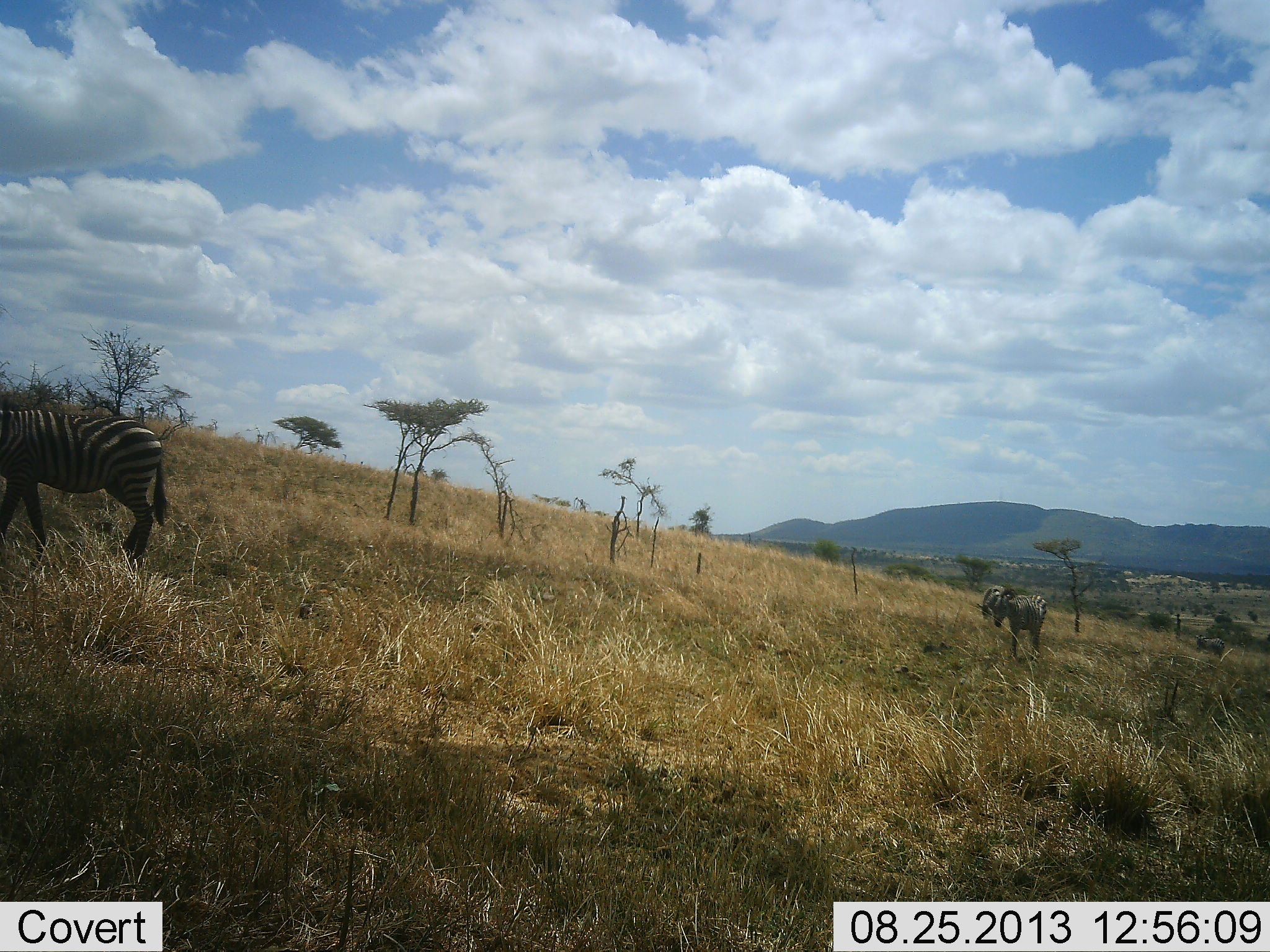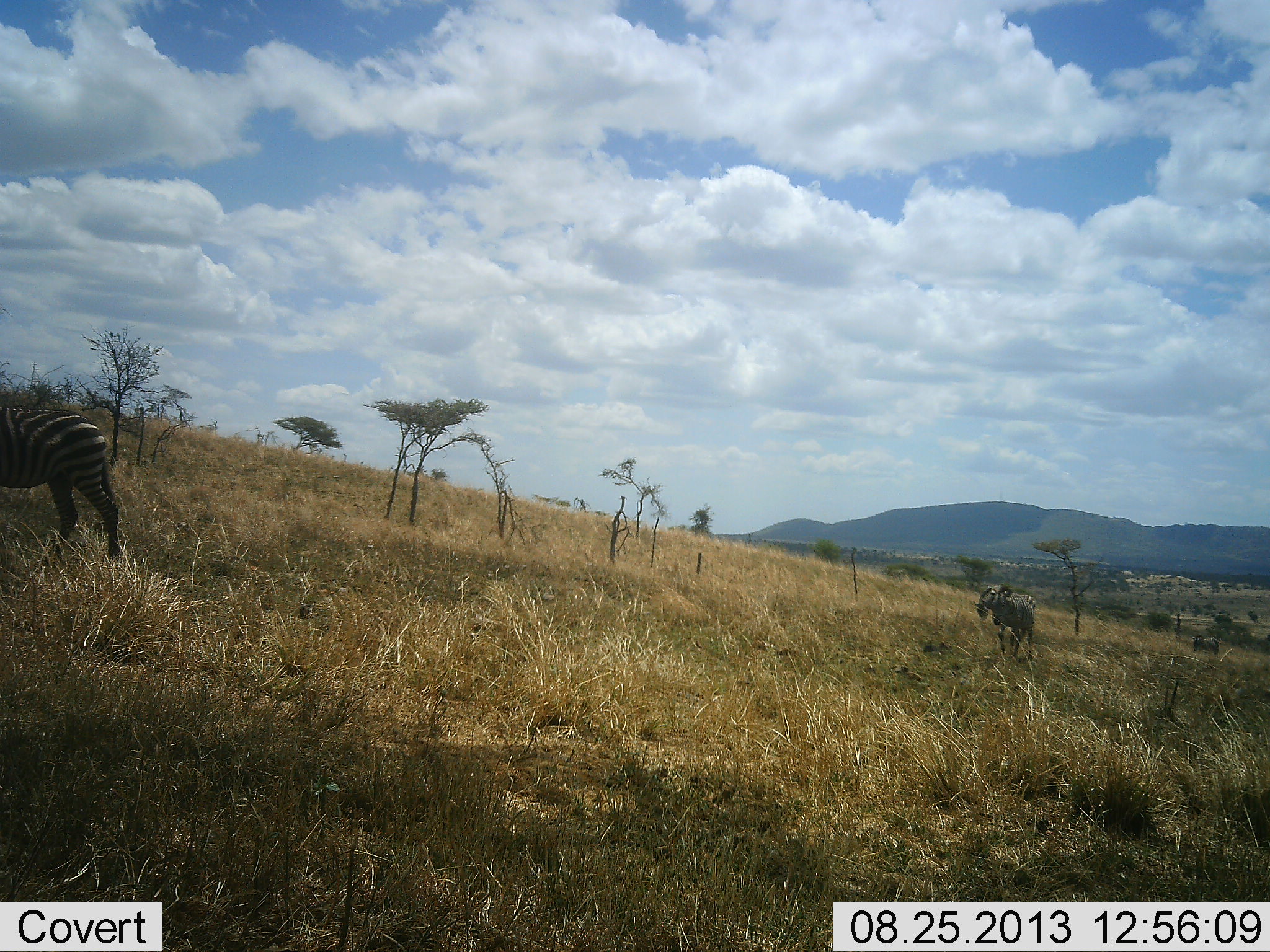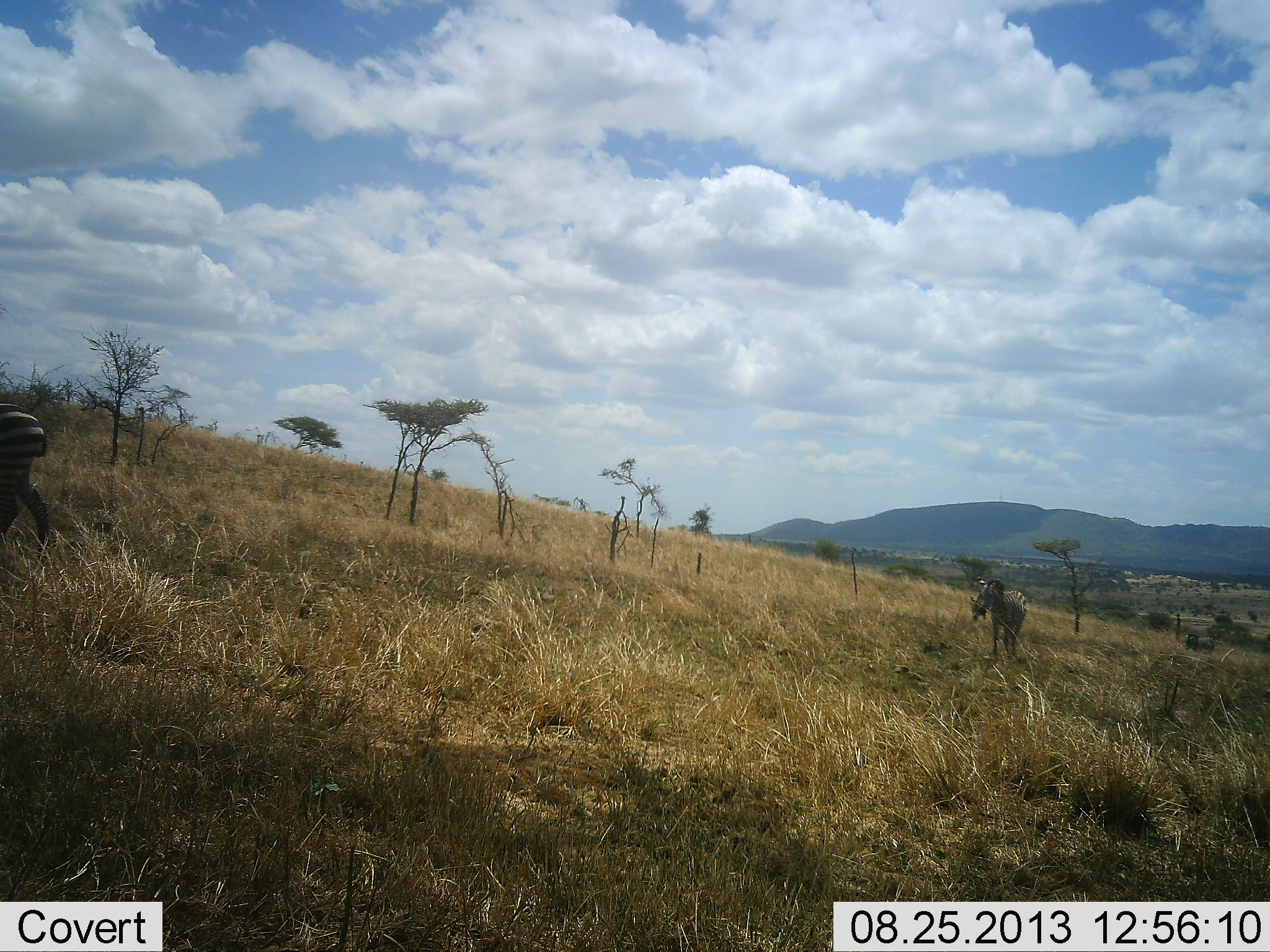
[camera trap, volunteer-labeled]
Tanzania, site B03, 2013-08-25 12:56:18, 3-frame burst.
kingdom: Animalia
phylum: Chordata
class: Mammalia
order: Perissodactyla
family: Equidae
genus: Equus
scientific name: Equus quagga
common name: plains zebra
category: zebra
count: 3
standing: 0%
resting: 0%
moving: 100%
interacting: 0%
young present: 0%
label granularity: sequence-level